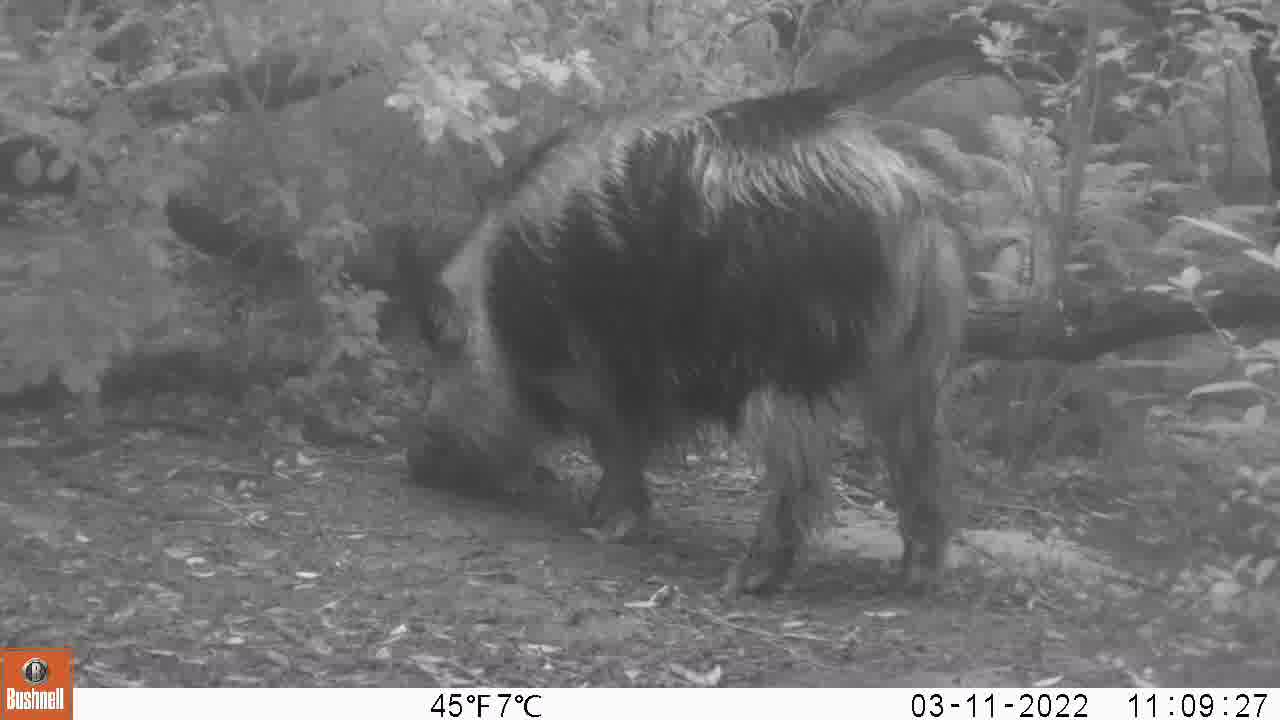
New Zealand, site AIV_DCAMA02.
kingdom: Animalia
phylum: Chordata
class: Mammalia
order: Artiodactyla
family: Suidae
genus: Sus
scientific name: Sus scrofa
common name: pig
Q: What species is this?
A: Pig (Sus scrofa).